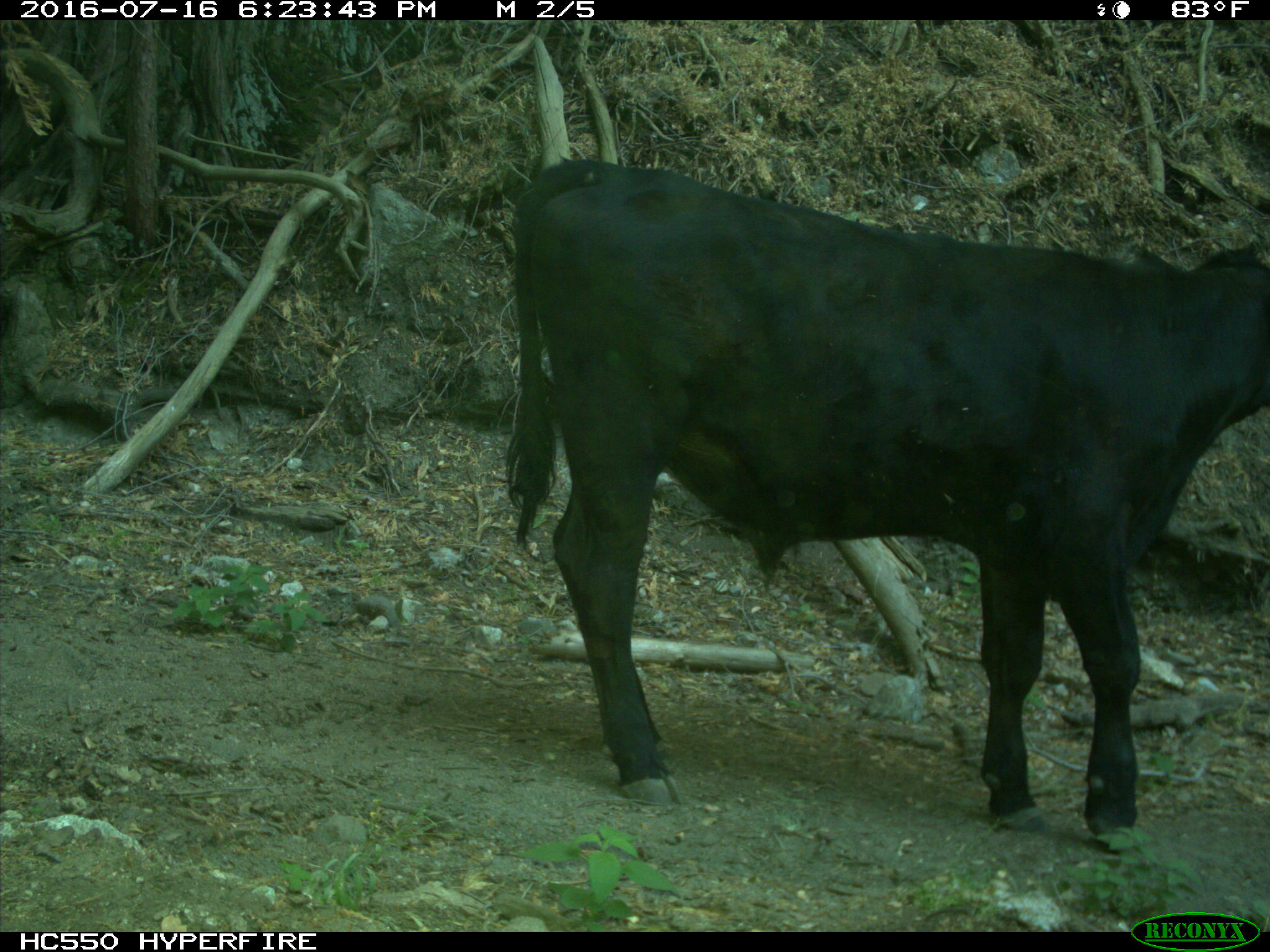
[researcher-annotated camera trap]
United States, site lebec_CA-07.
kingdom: Animalia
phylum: Chordata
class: Mammalia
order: Artiodactyla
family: Bovidae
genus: Bos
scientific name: Bos taurus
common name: domestic cow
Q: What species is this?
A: Bos taurus (domestic cow).